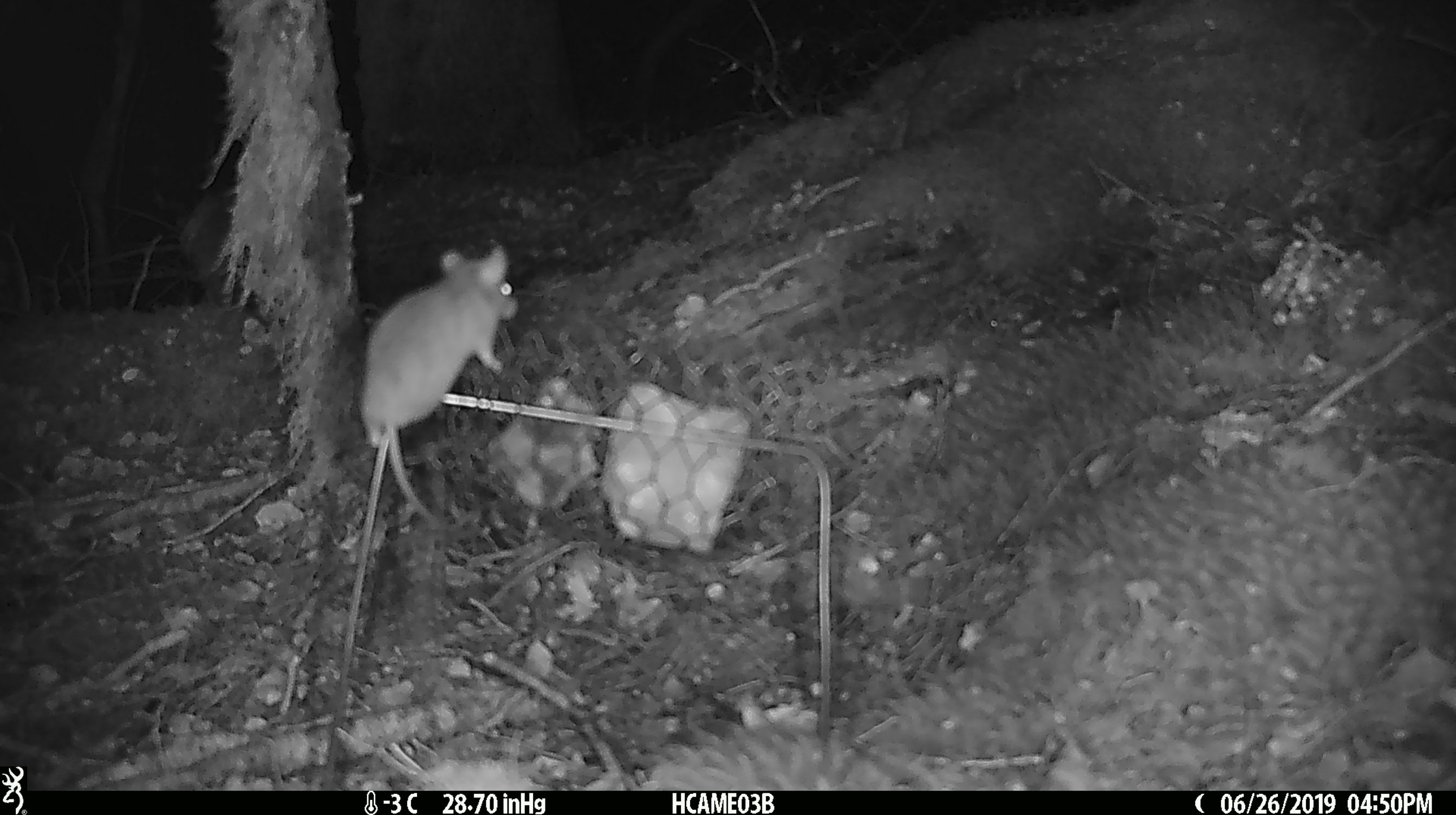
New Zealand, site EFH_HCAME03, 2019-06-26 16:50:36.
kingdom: Animalia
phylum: Chordata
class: Mammalia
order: Rodentia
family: Muridae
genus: Mus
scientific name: Mus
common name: mouse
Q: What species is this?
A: Mouse (Mus).